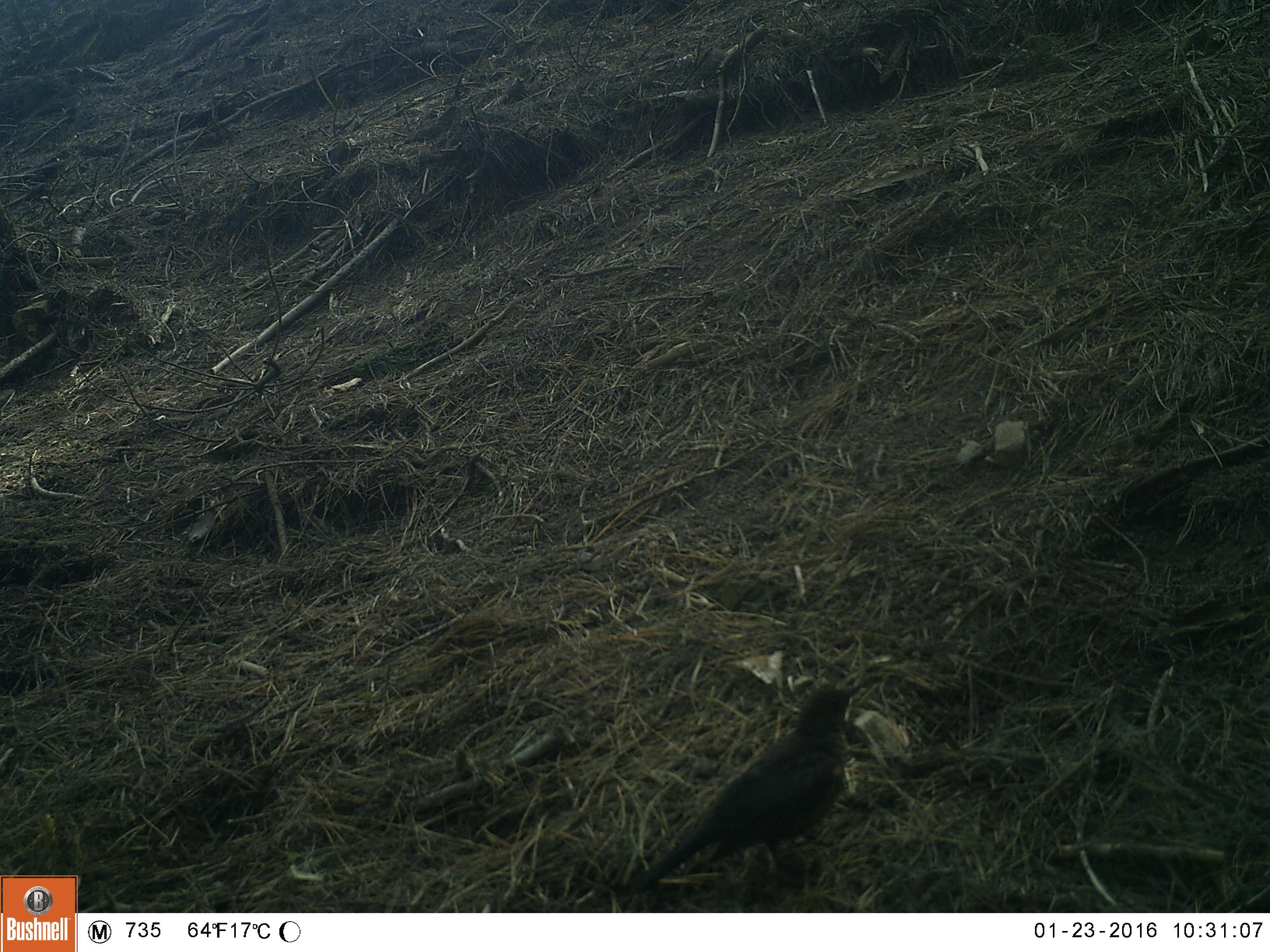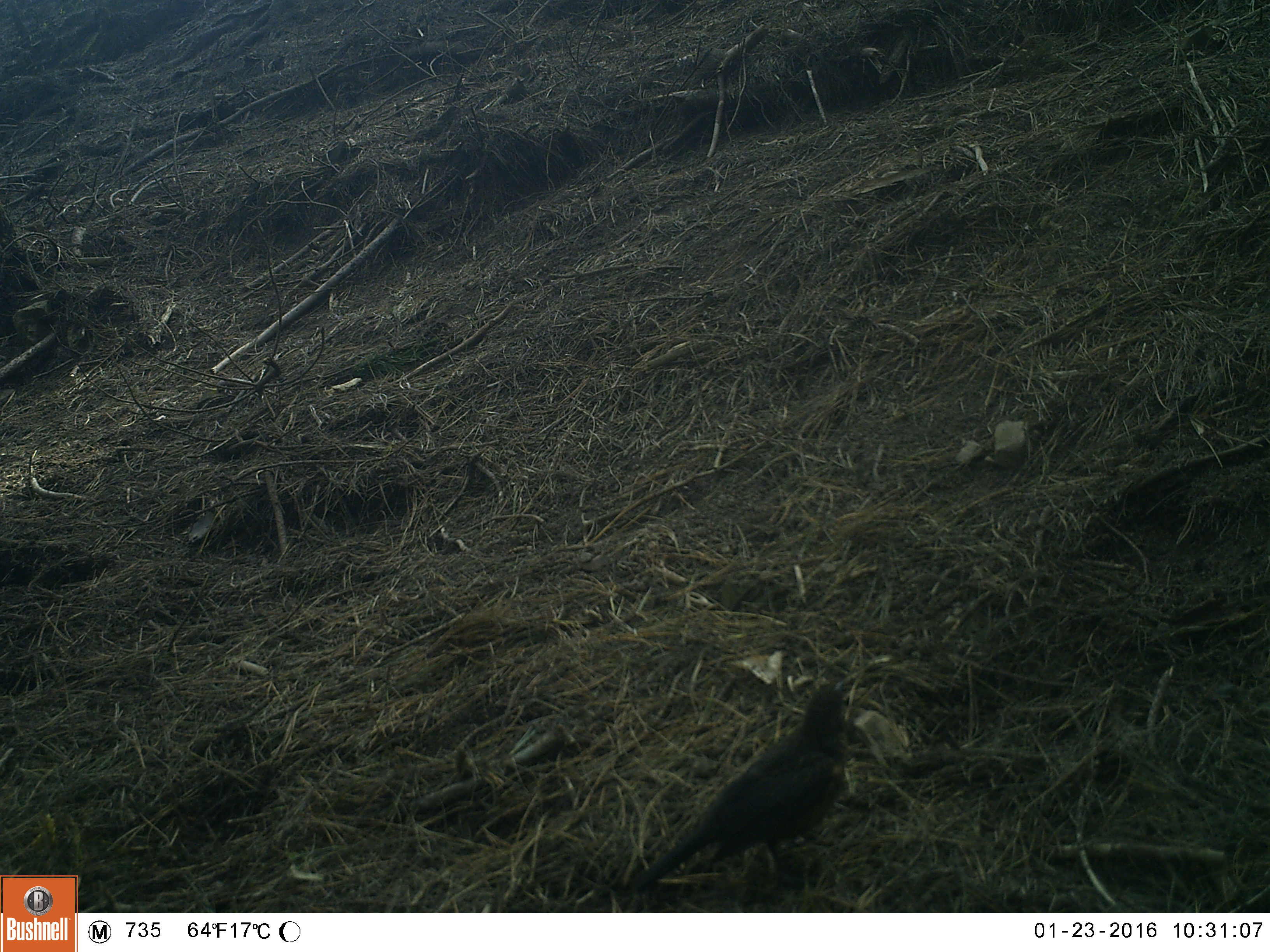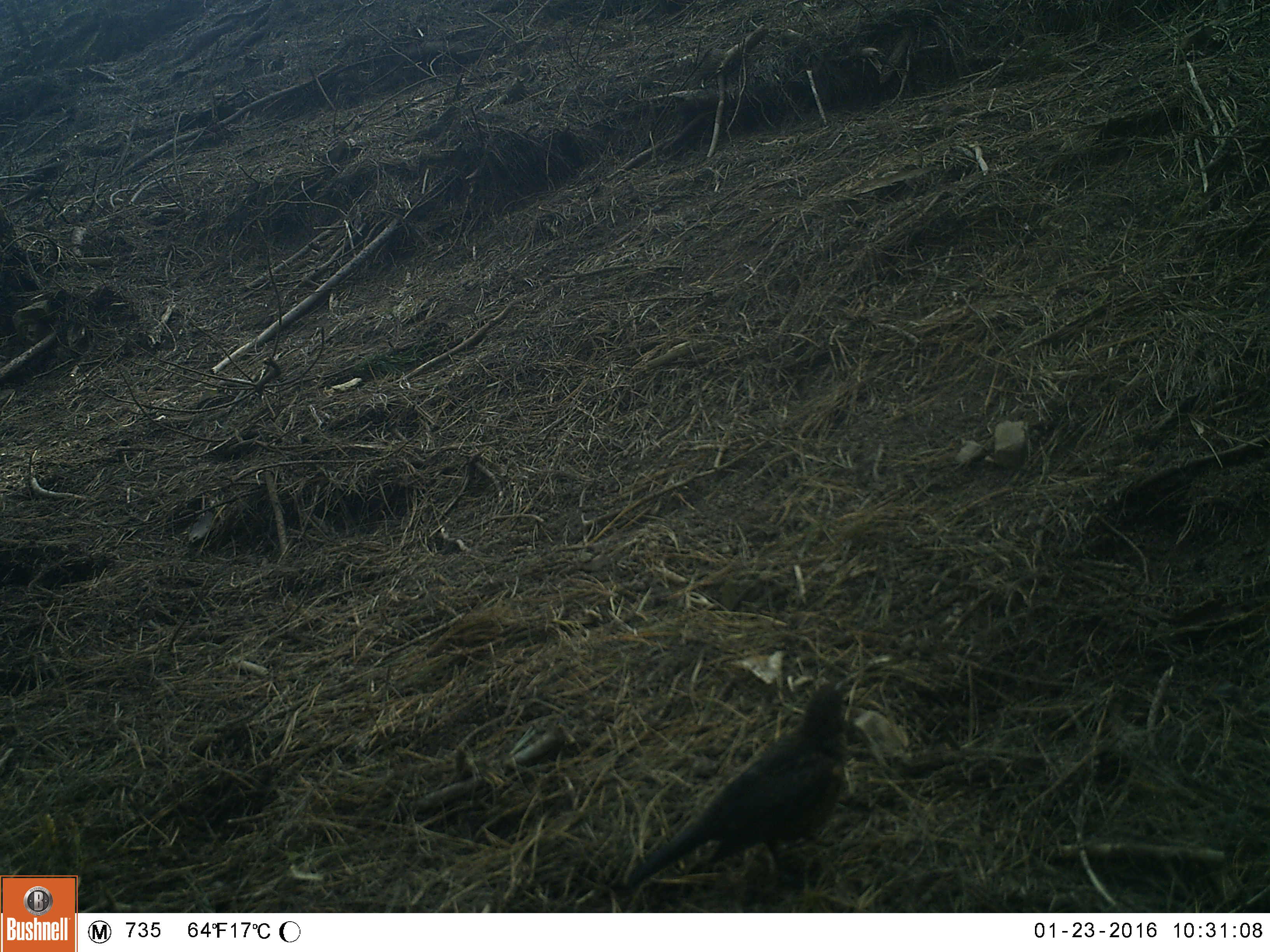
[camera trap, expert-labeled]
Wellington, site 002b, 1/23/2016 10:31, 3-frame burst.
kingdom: Animalia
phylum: Chordata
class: Aves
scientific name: Aves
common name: bird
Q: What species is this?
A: Bird (Aves).